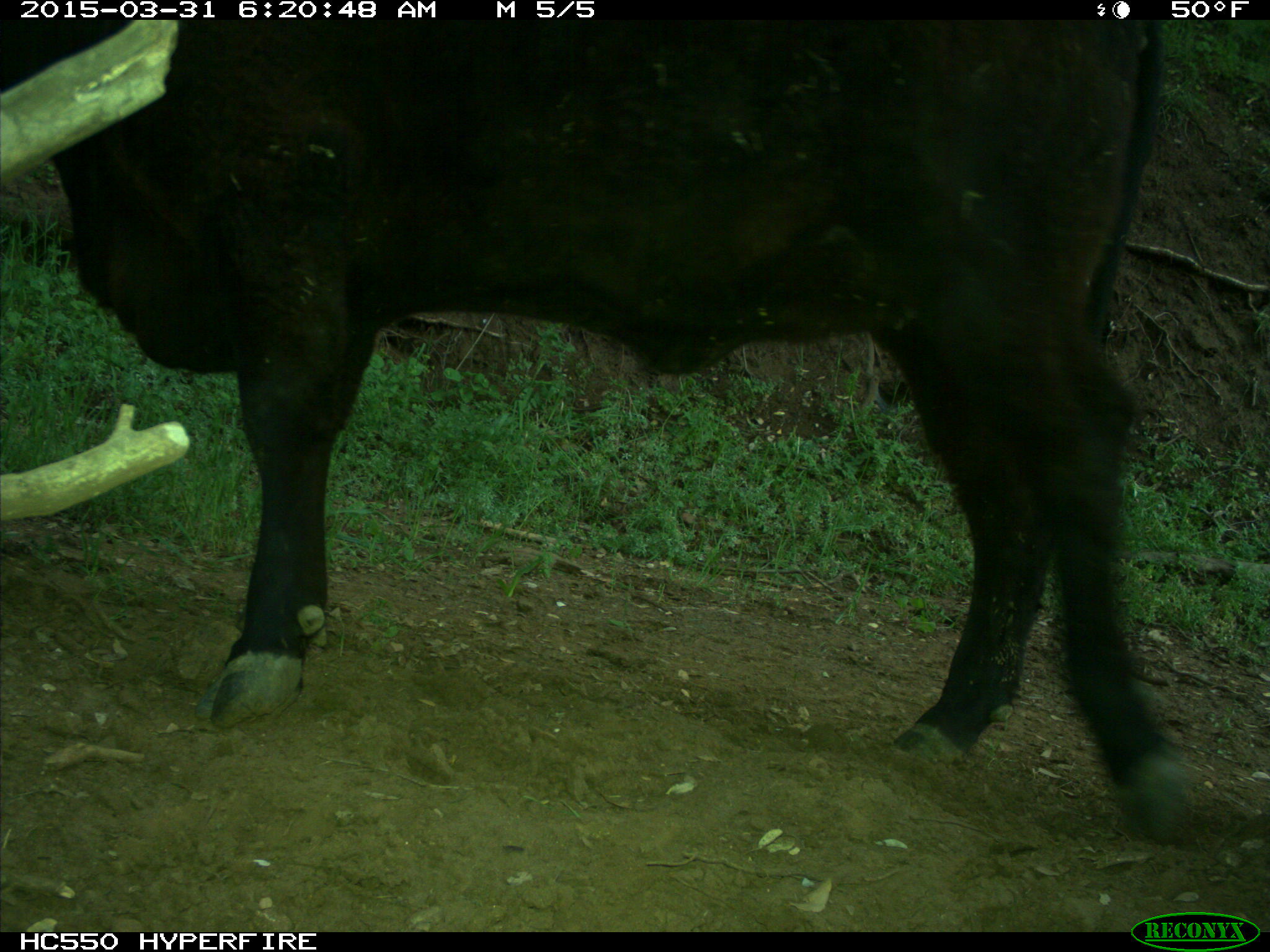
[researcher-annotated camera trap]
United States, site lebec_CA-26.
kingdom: Animalia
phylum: Chordata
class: Mammalia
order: Artiodactyla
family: Bovidae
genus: Bos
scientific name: Bos taurus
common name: domestic cow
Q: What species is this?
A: Bos taurus (domestic cow).